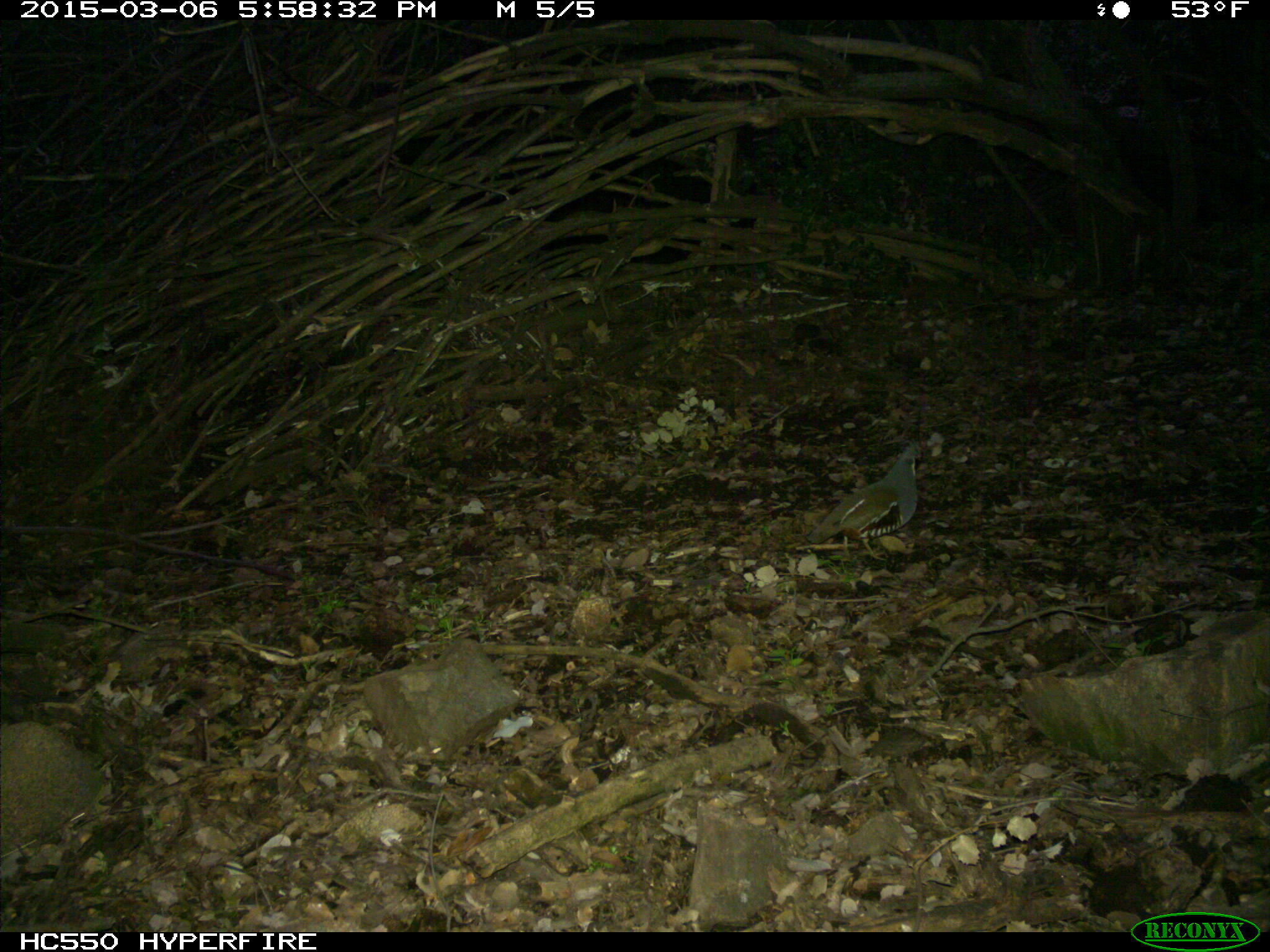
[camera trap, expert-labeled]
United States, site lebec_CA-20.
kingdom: Animalia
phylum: Chordata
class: Aves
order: Galliformes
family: Odontophoridae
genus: Callipepla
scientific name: Callipepla californica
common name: california quail